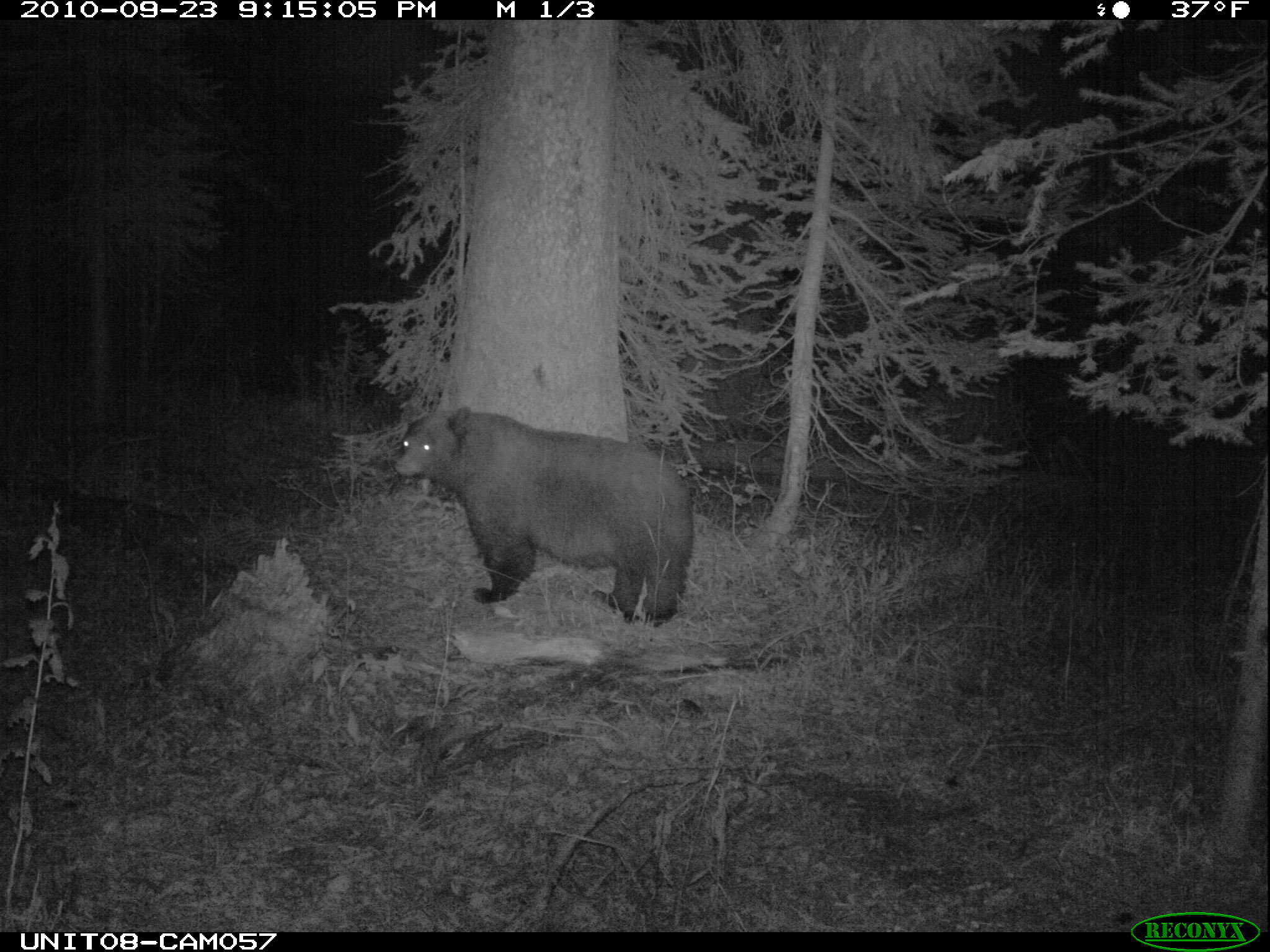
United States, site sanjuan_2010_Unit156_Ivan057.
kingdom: Animalia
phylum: Chordata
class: Mammalia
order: Carnivora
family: Ursidae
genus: Ursus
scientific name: Ursus americanus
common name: american black bear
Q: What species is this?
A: Ursus americanus (american black bear).